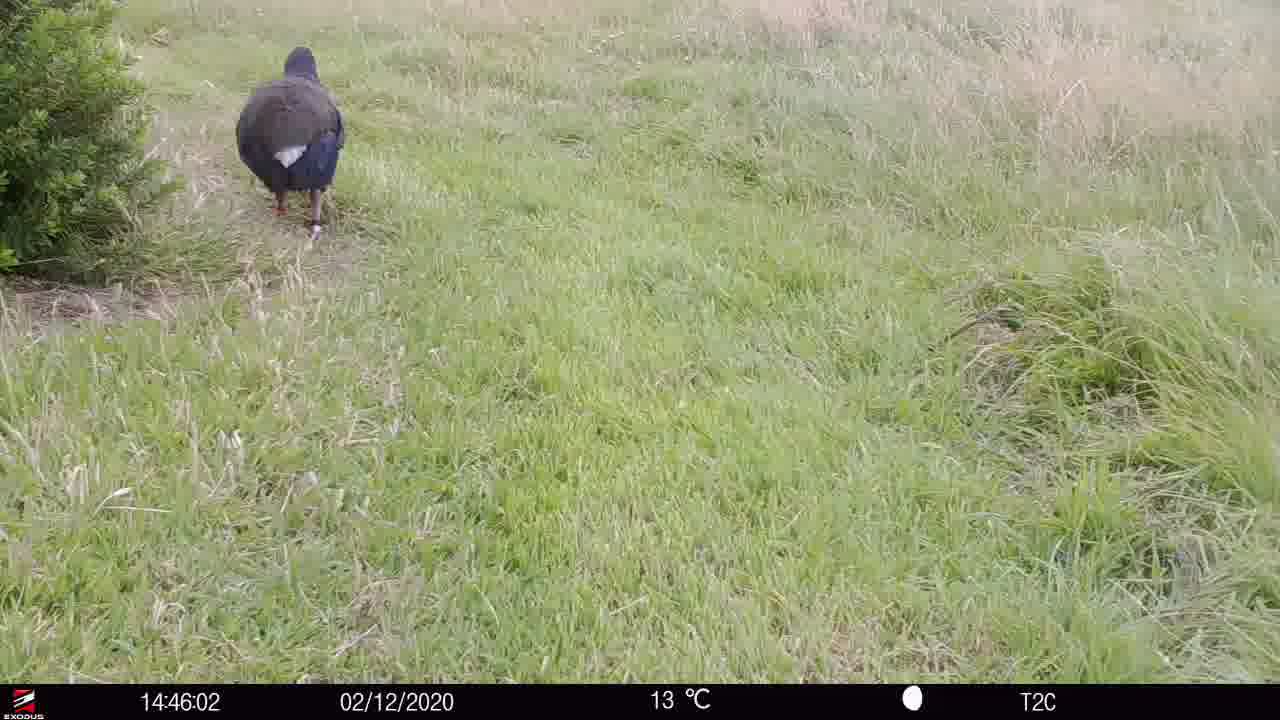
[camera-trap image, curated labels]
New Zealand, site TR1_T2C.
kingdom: Animalia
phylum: Chordata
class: Aves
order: Gruiformes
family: Rallidae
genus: Porphyrio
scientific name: Porphyrio mantelli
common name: takahe